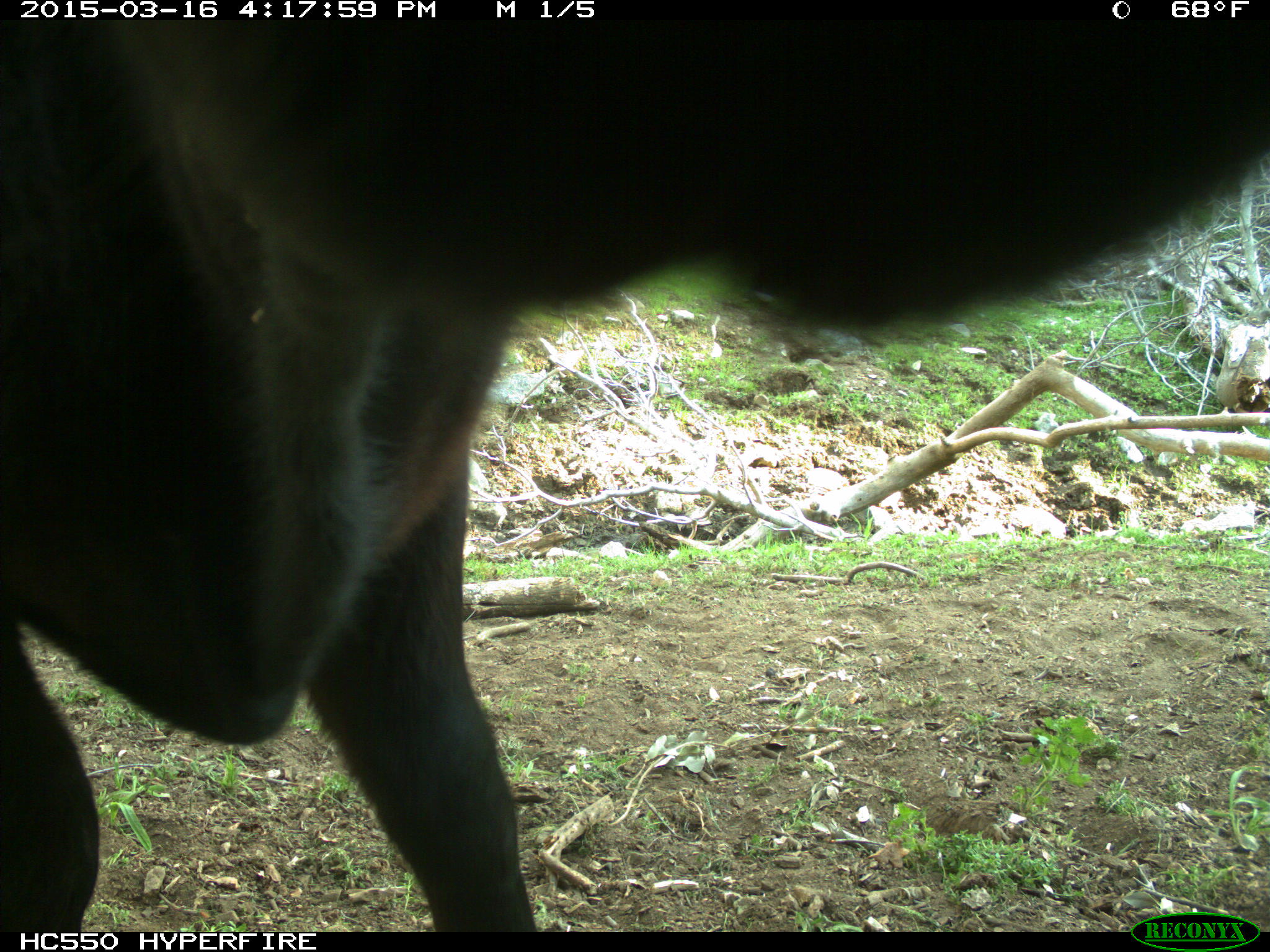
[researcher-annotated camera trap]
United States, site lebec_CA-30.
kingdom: Animalia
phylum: Chordata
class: Mammalia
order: Artiodactyla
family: Bovidae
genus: Bos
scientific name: Bos taurus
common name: domestic cow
Bos taurus (domestic cow).